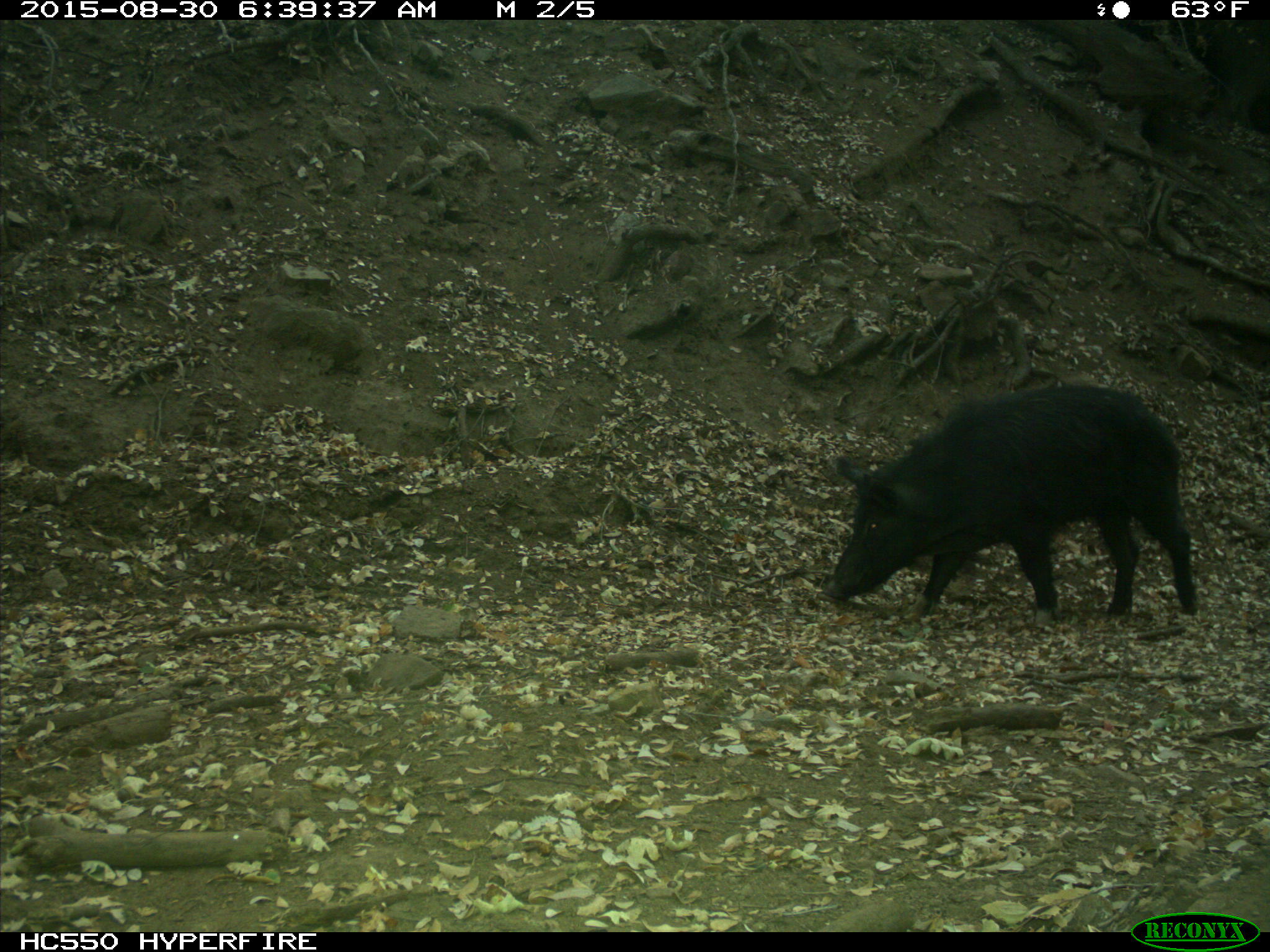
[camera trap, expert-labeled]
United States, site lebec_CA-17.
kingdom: Animalia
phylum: Chordata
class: Mammalia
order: Artiodactyla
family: Suidae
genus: Sus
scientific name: Sus scrofa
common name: wild boar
Sus scrofa (wild boar).